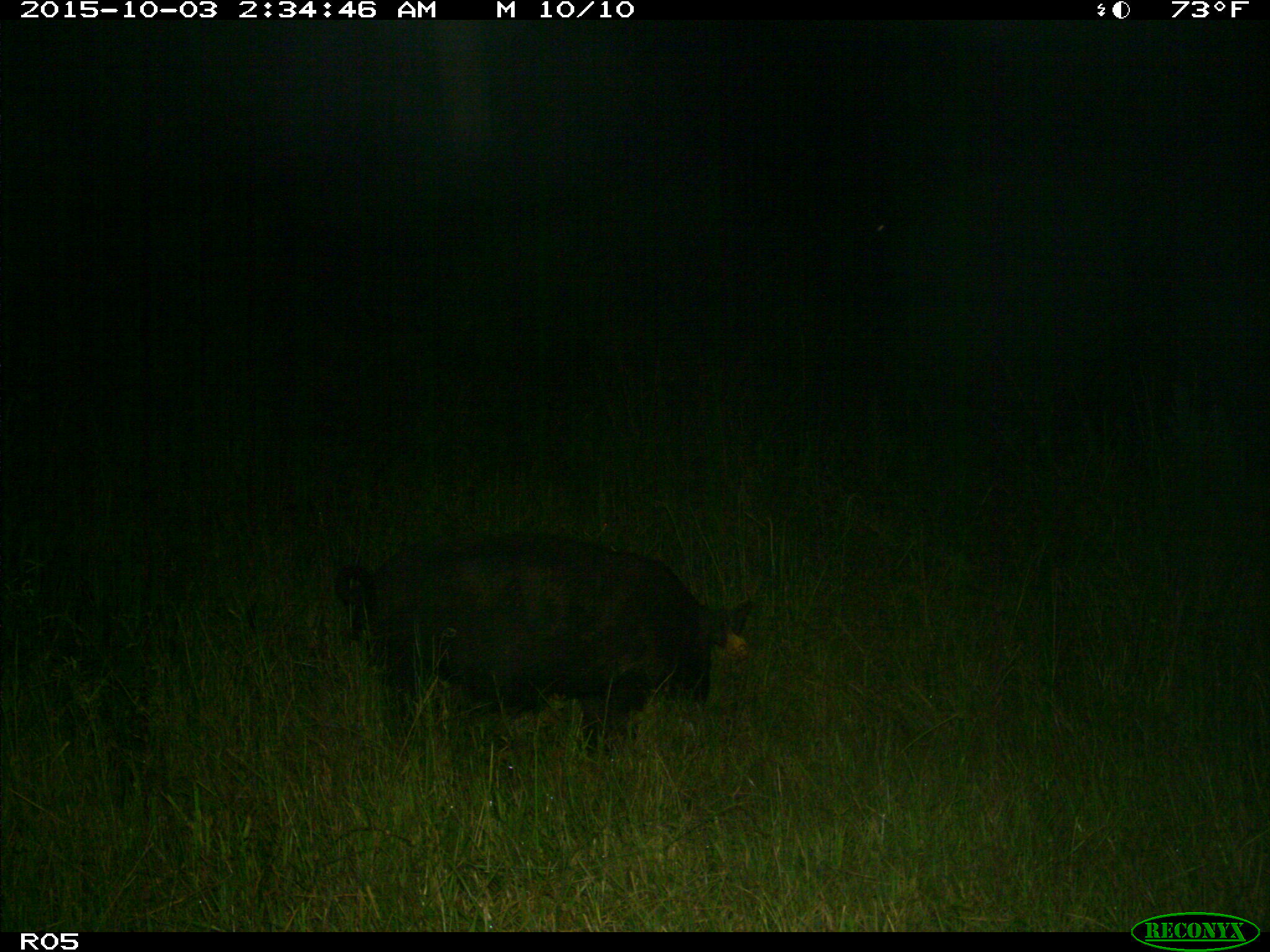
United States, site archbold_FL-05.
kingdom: Animalia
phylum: Chordata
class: Mammalia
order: Artiodactyla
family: Suidae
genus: Sus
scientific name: Sus scrofa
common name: wild boar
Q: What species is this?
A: Sus scrofa (wild boar).